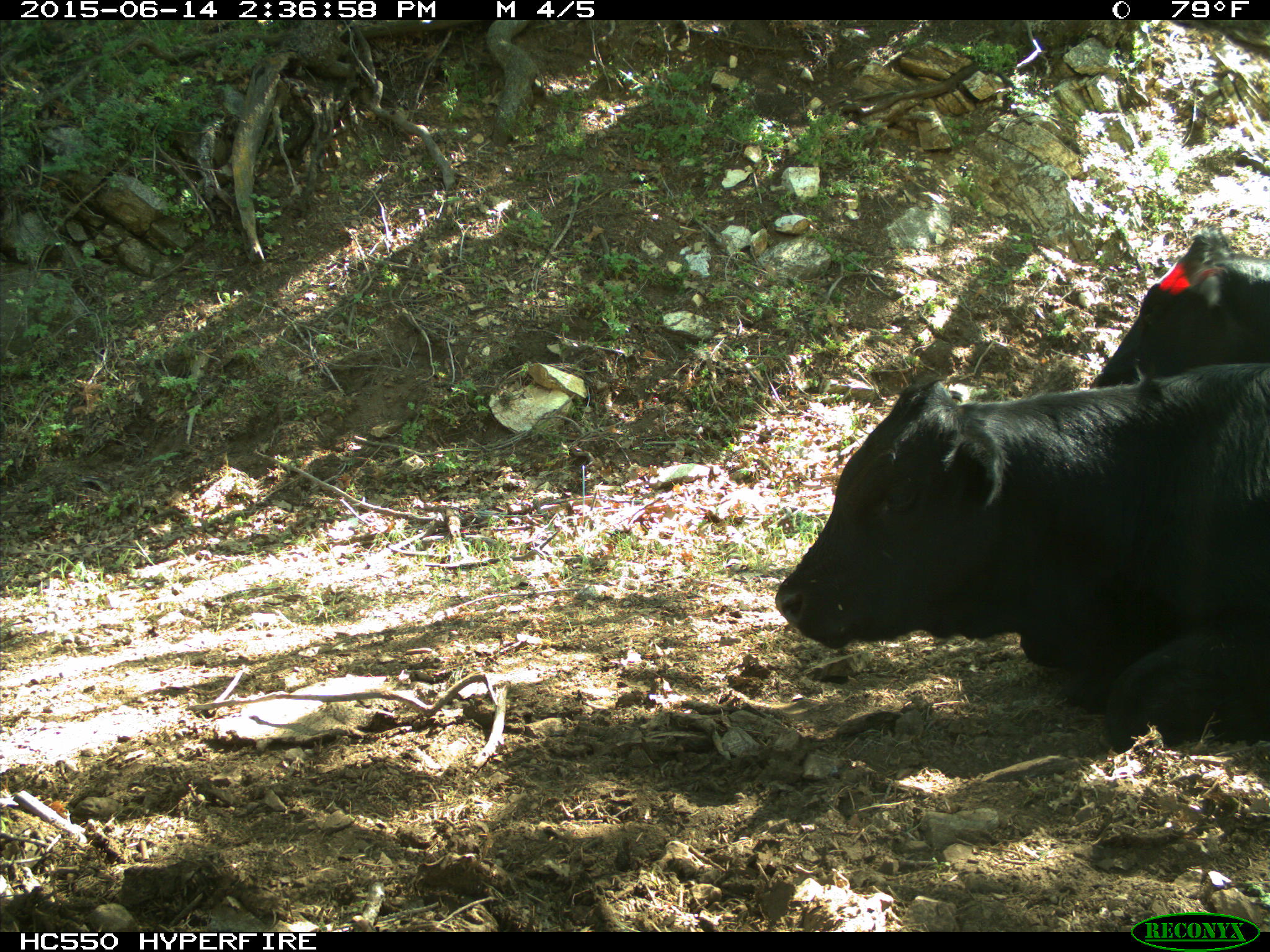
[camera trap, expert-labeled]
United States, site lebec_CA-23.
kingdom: Animalia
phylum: Chordata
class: Mammalia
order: Artiodactyla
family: Bovidae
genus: Bos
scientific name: Bos taurus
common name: domestic cow